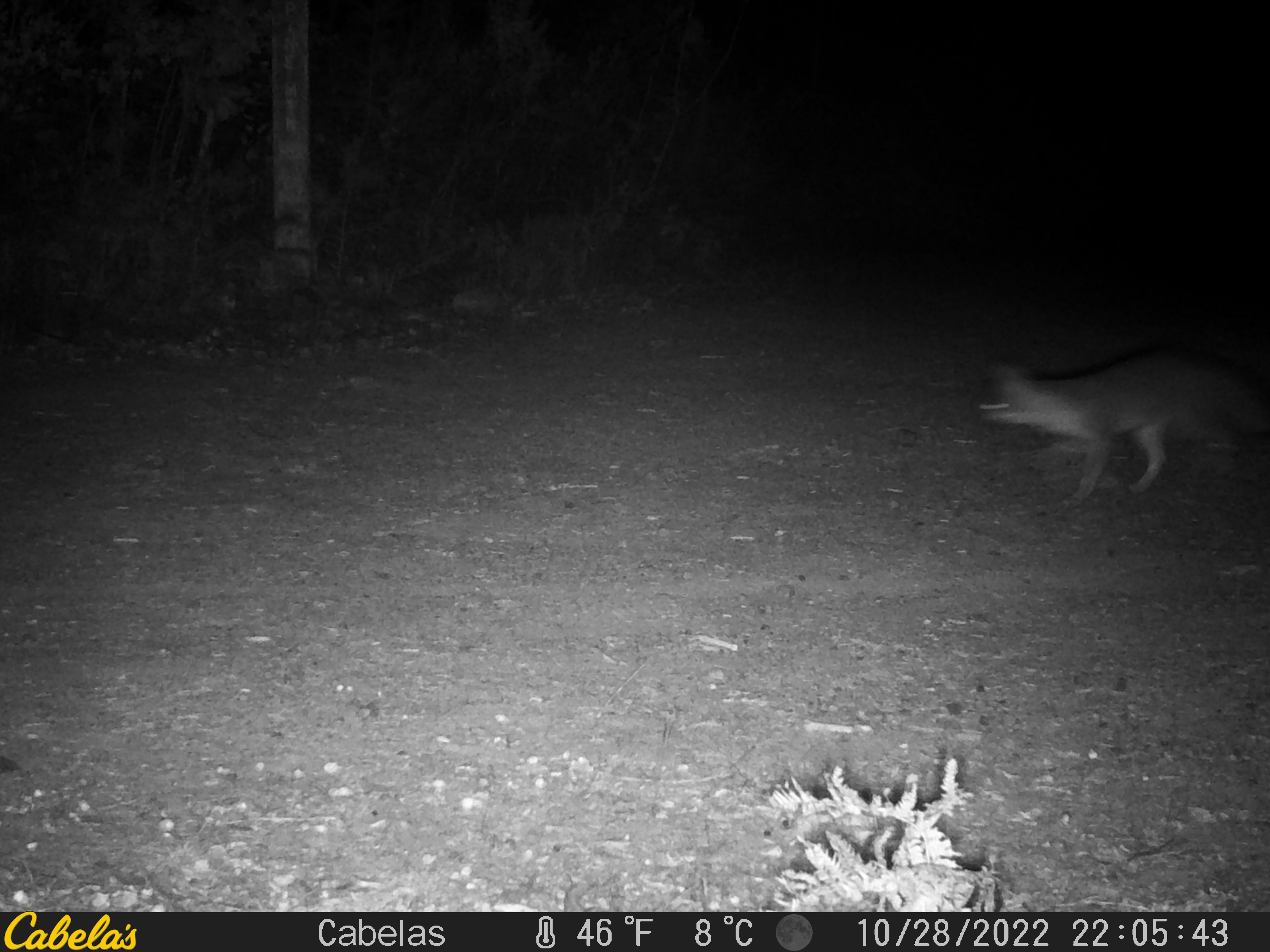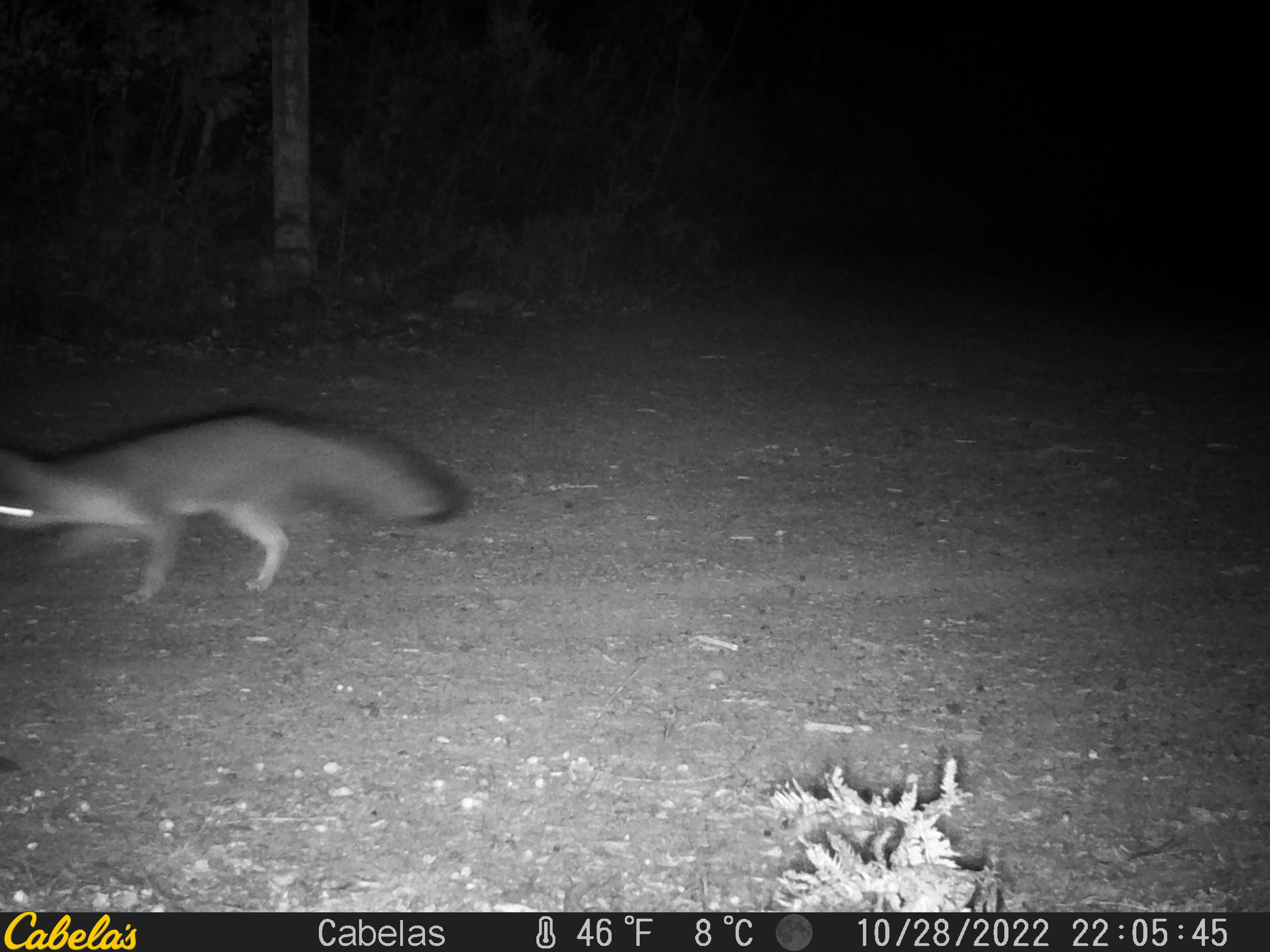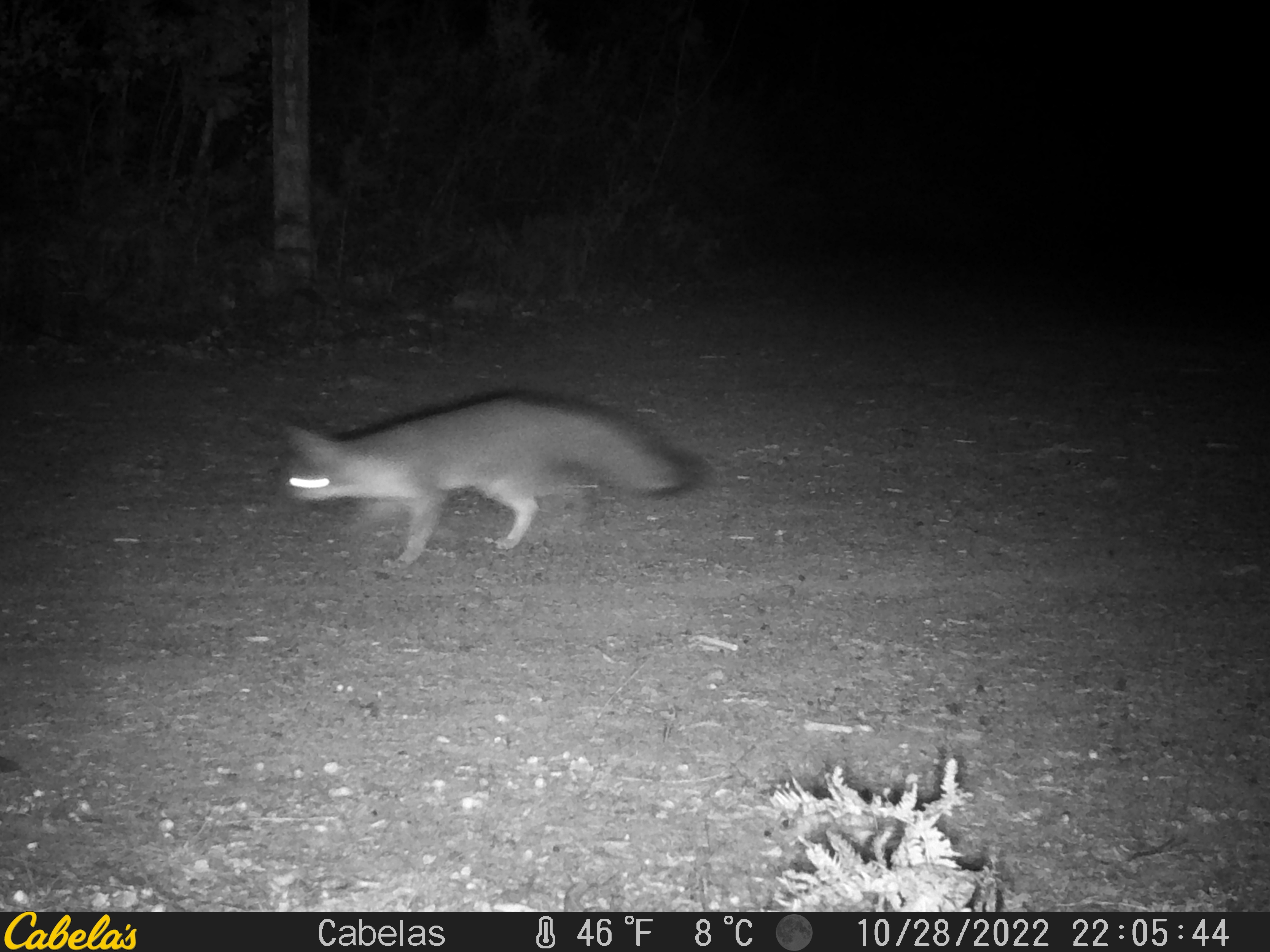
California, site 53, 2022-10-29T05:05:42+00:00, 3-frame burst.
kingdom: Animalia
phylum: Chordata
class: Mammalia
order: Carnivora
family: Canidae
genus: Urocyon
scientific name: Urocyon cinereoargenteus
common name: gray fox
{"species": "gray fox (Urocyon cinereoargenteus)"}